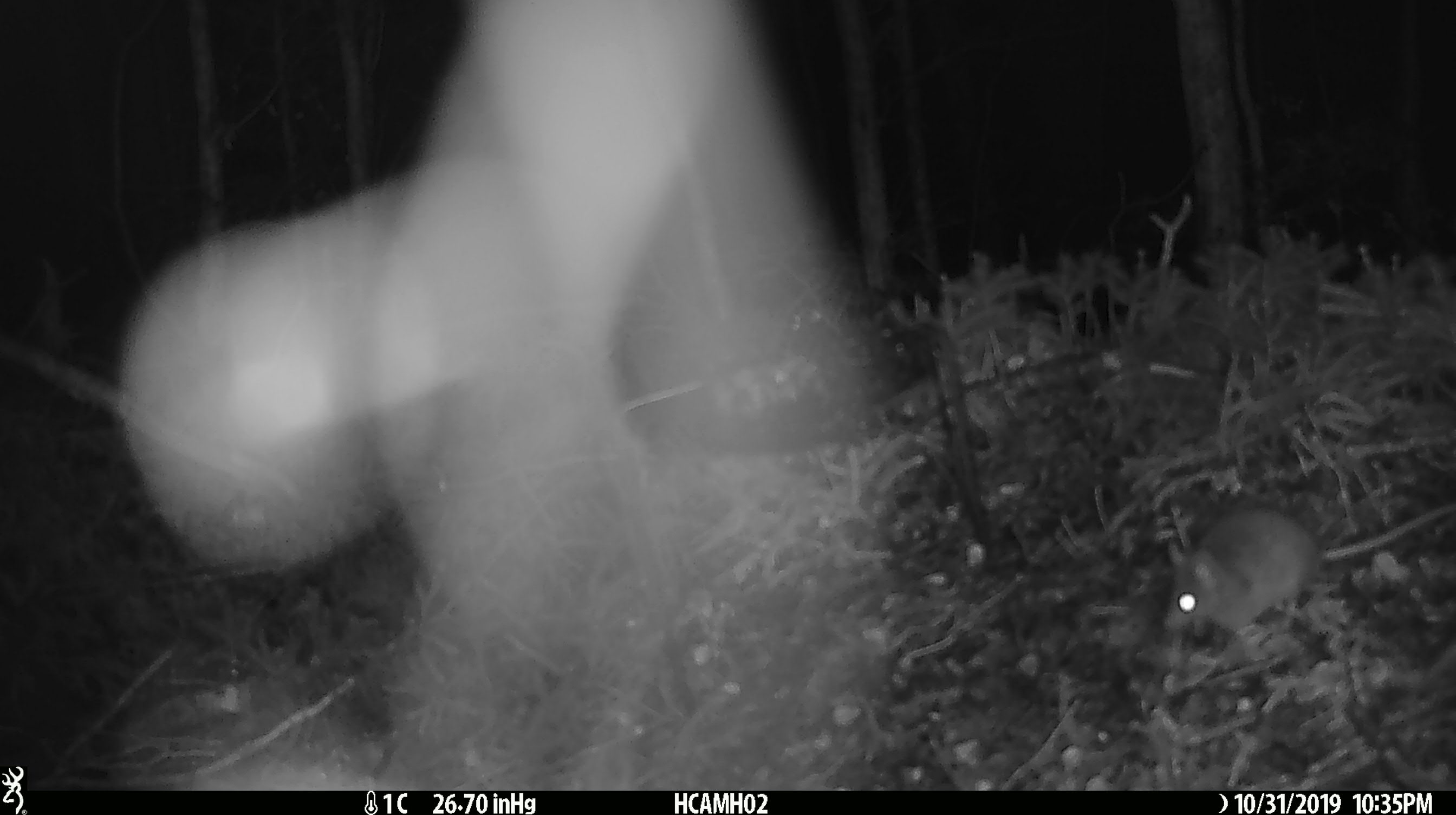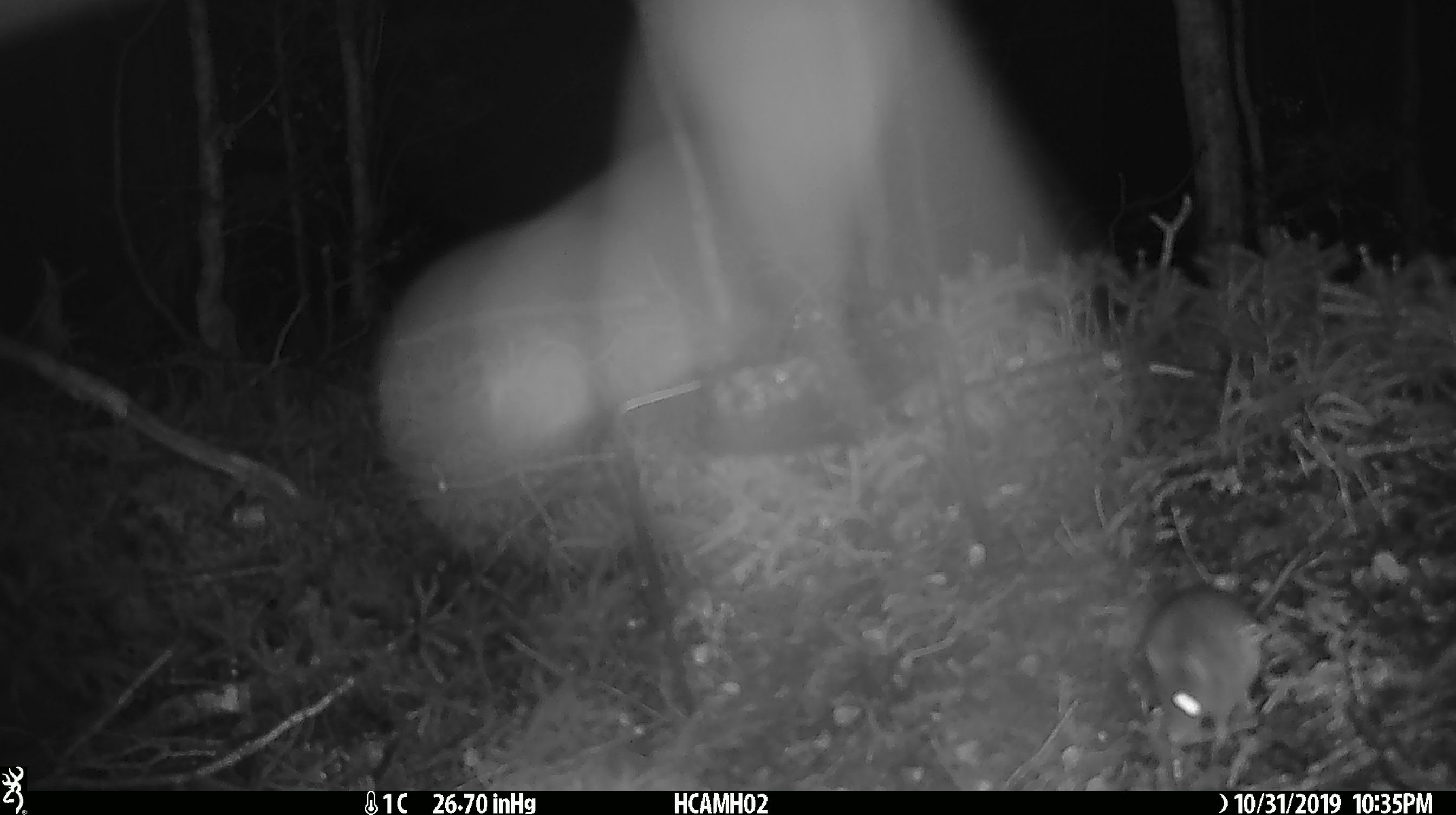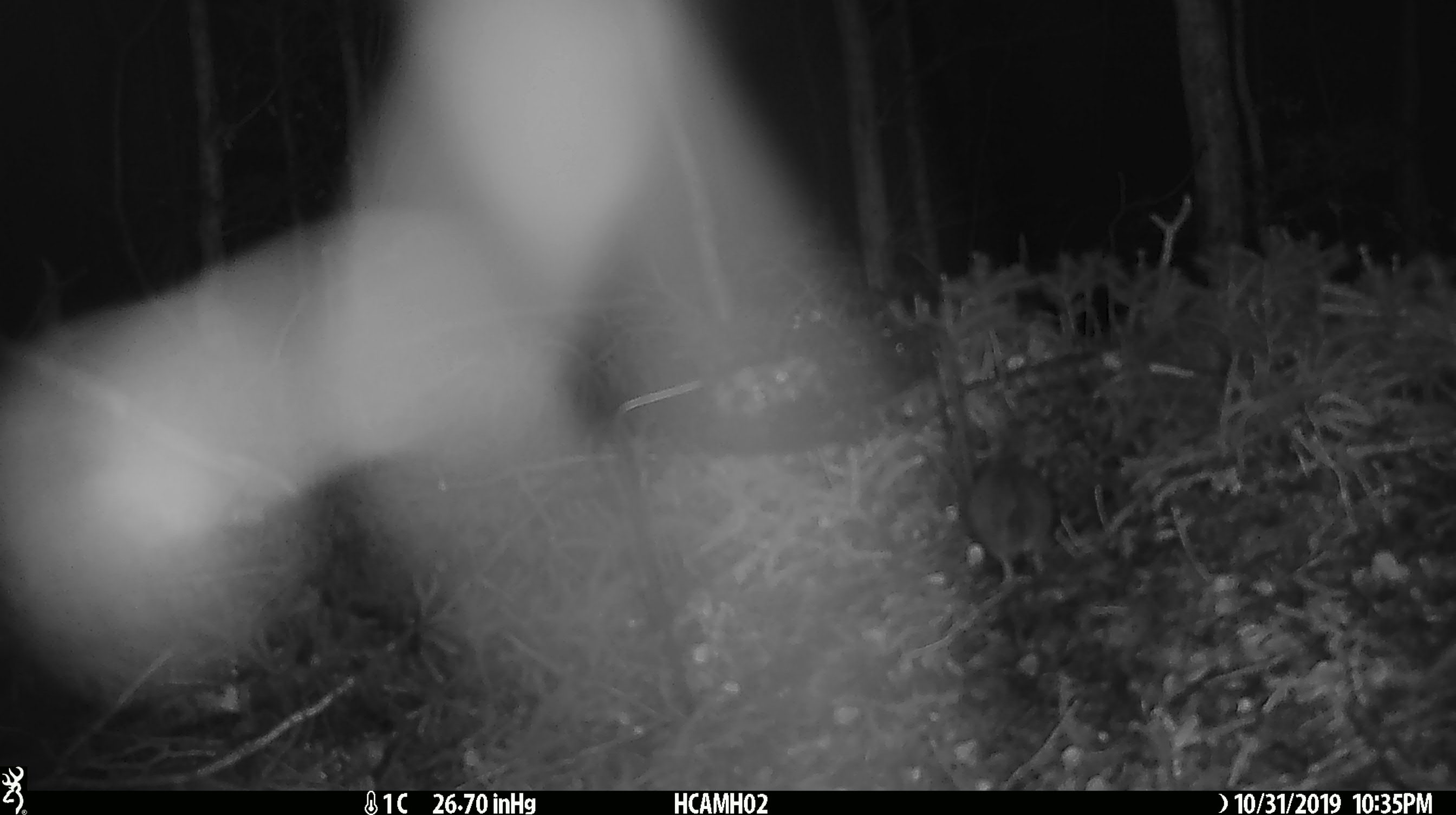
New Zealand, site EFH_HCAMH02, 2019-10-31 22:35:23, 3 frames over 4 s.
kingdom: Animalia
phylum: Chordata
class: Mammalia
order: Rodentia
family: Muridae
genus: Mus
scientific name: Mus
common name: mouse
Mouse (Mus).